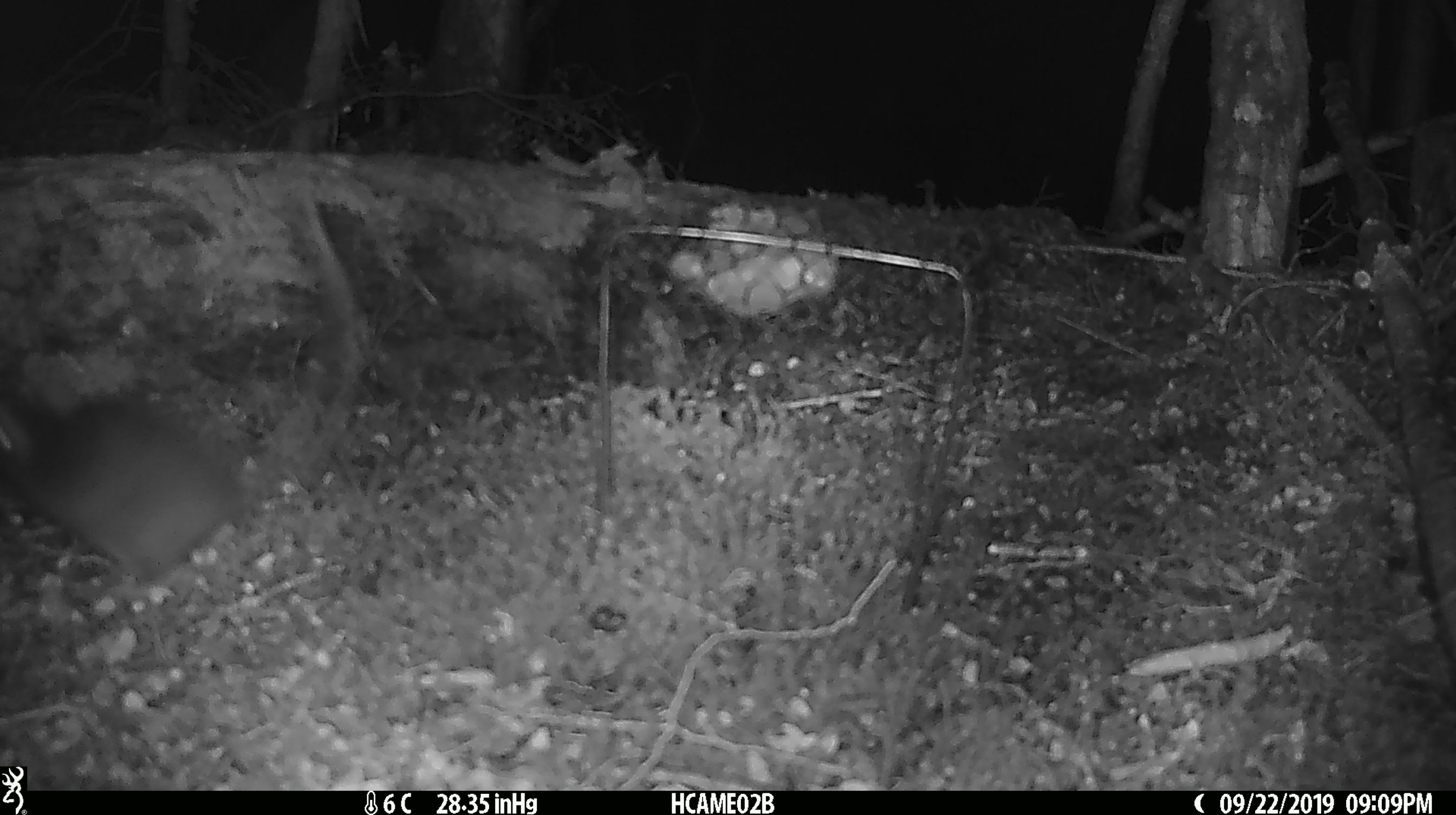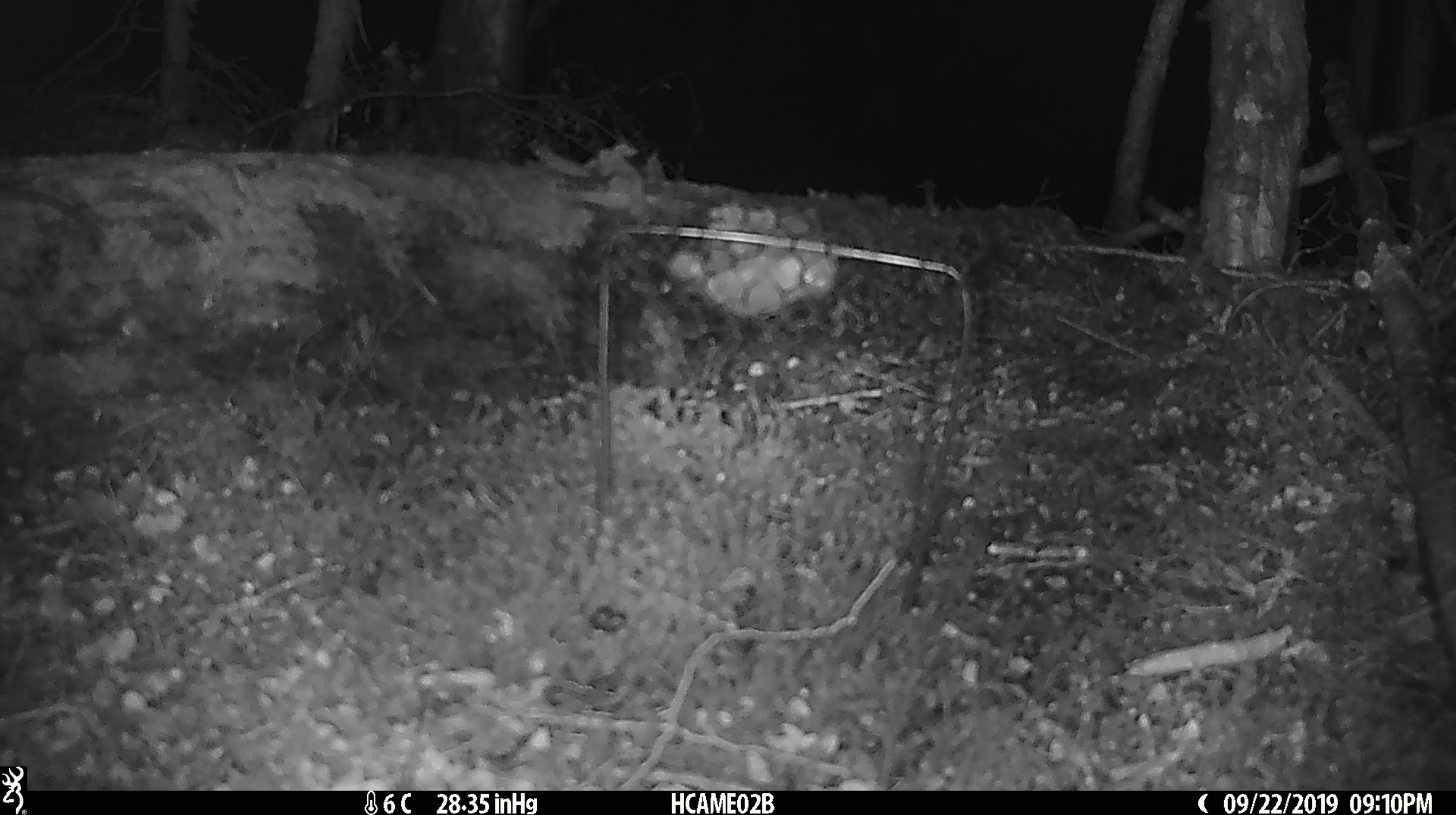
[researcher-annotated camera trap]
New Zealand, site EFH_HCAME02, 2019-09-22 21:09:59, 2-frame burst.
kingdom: Animalia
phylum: Chordata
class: Mammalia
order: Rodentia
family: Muridae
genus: Rattus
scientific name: Rattus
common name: rat